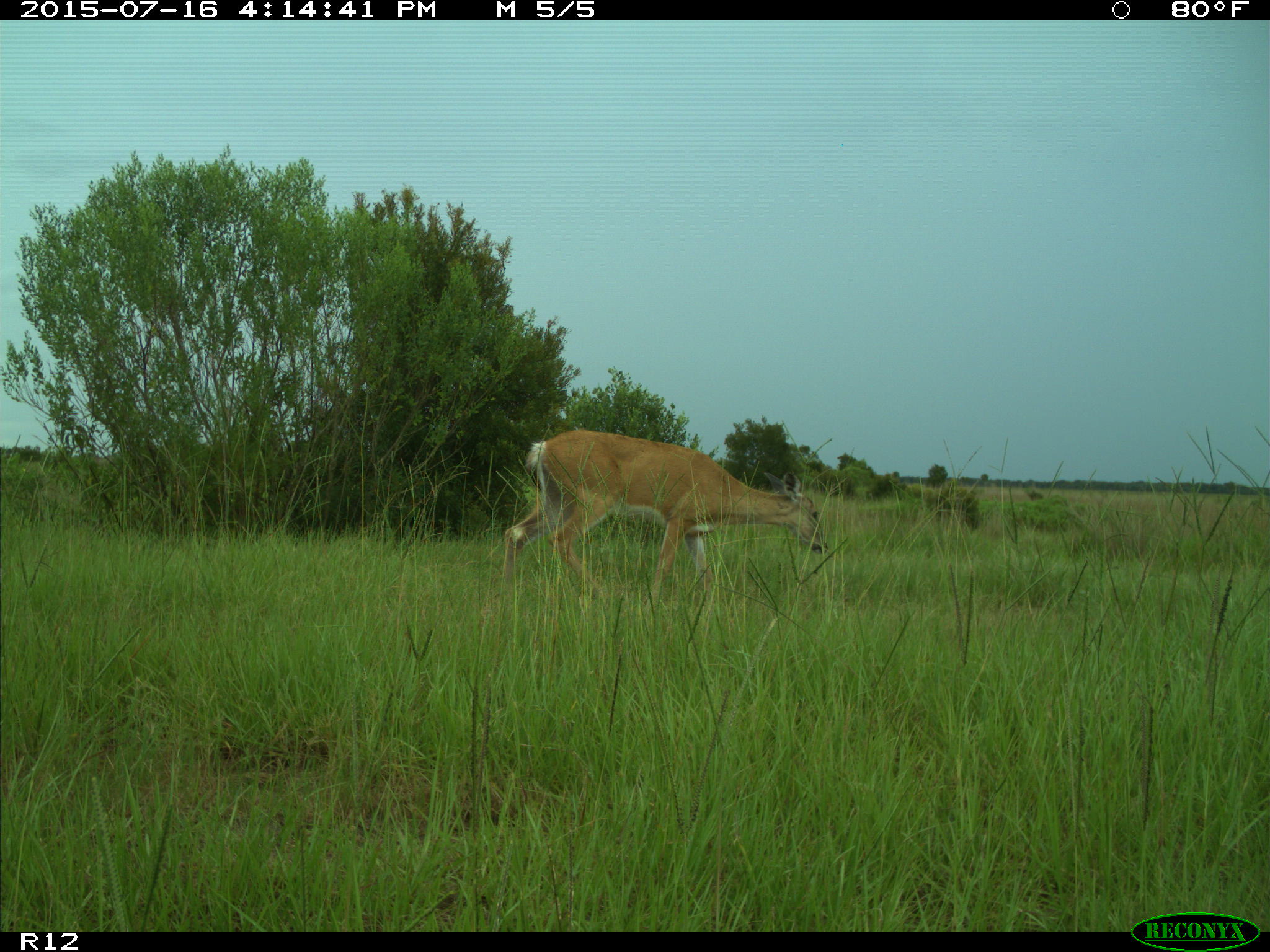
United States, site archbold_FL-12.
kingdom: Animalia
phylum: Chordata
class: Mammalia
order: Artiodactyla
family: Cervidae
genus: Odocoileus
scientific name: Odocoileus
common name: deer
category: unidentified deer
Unidentified deer (deer) (Odocoileus).